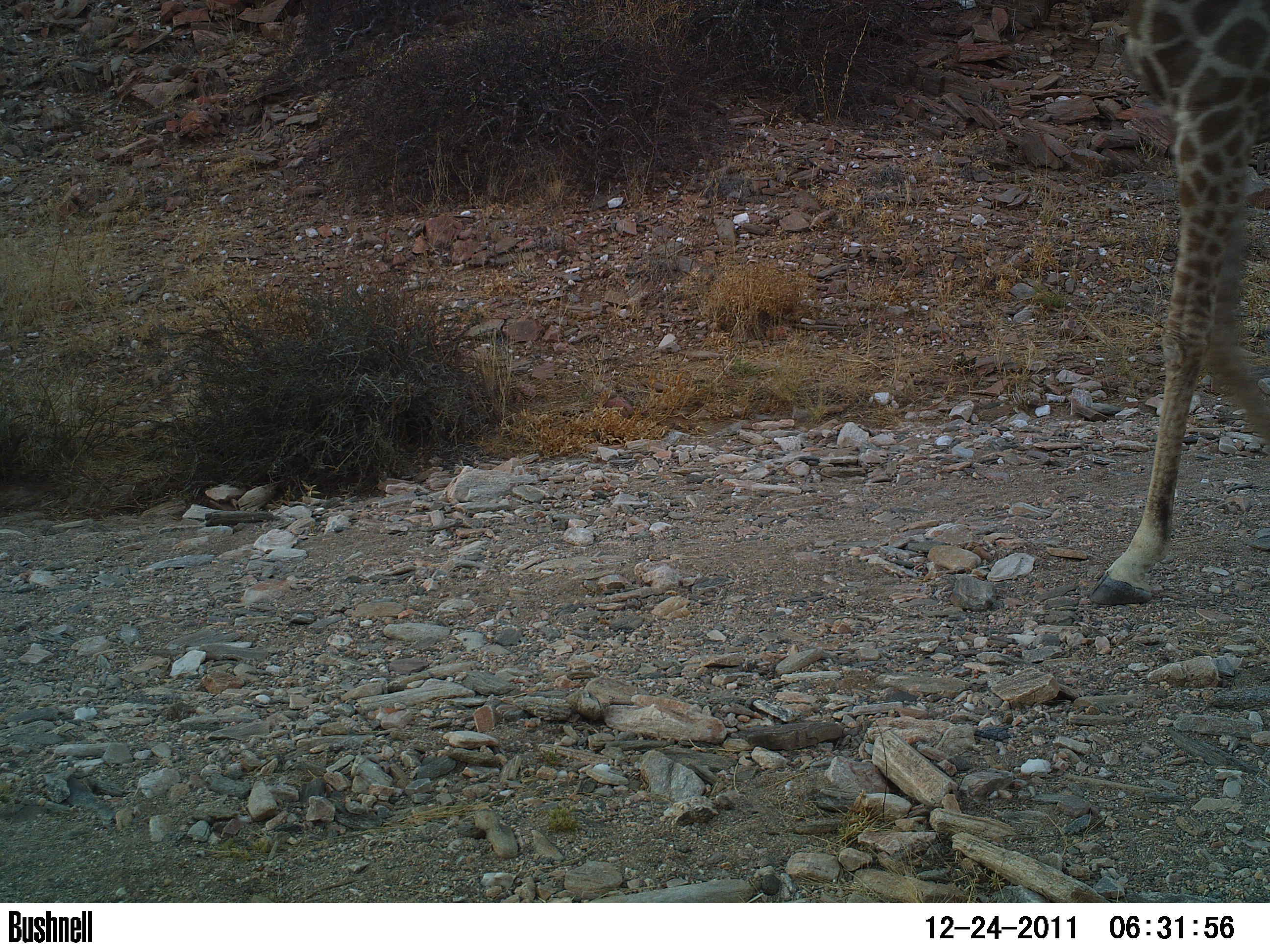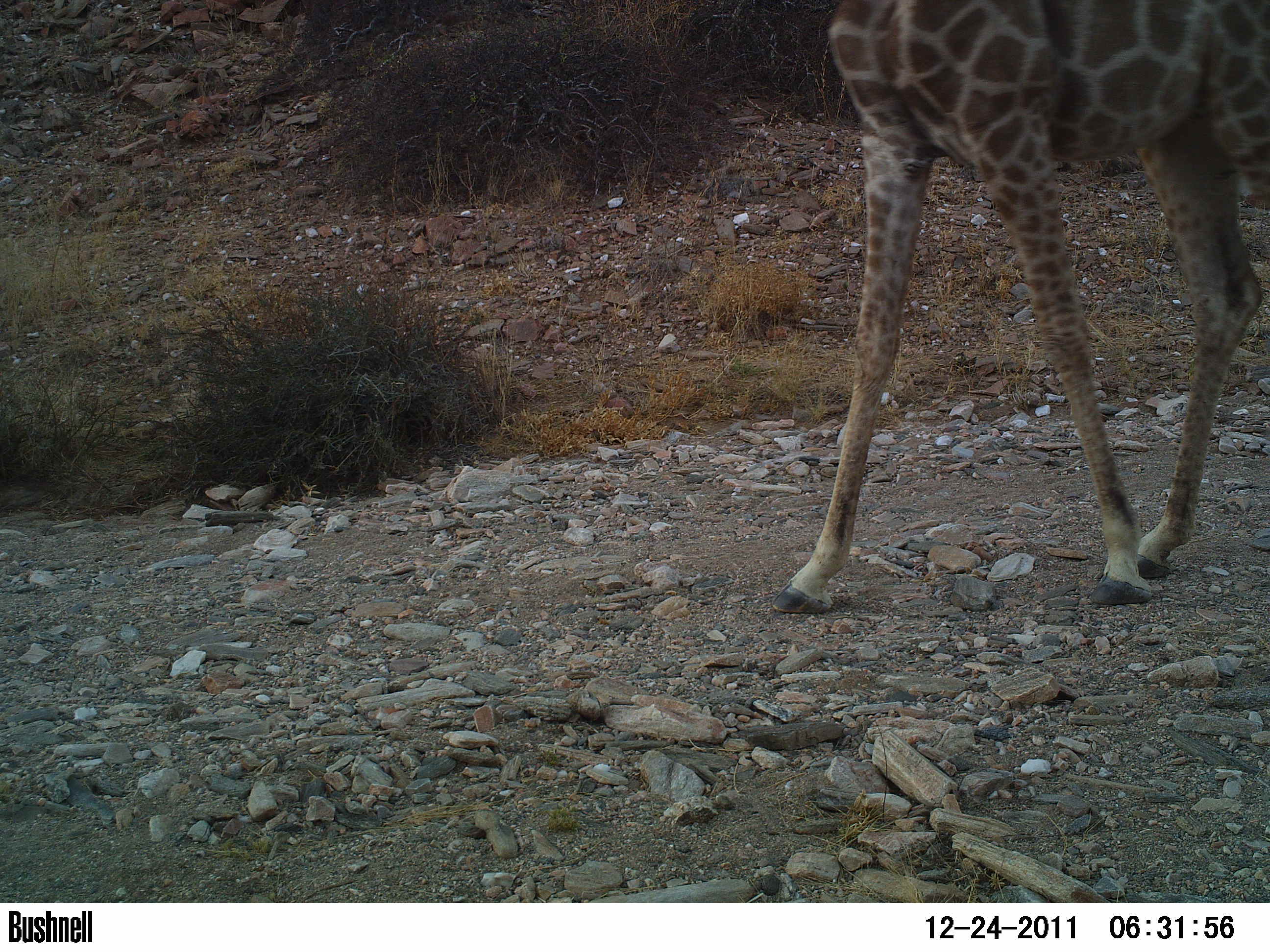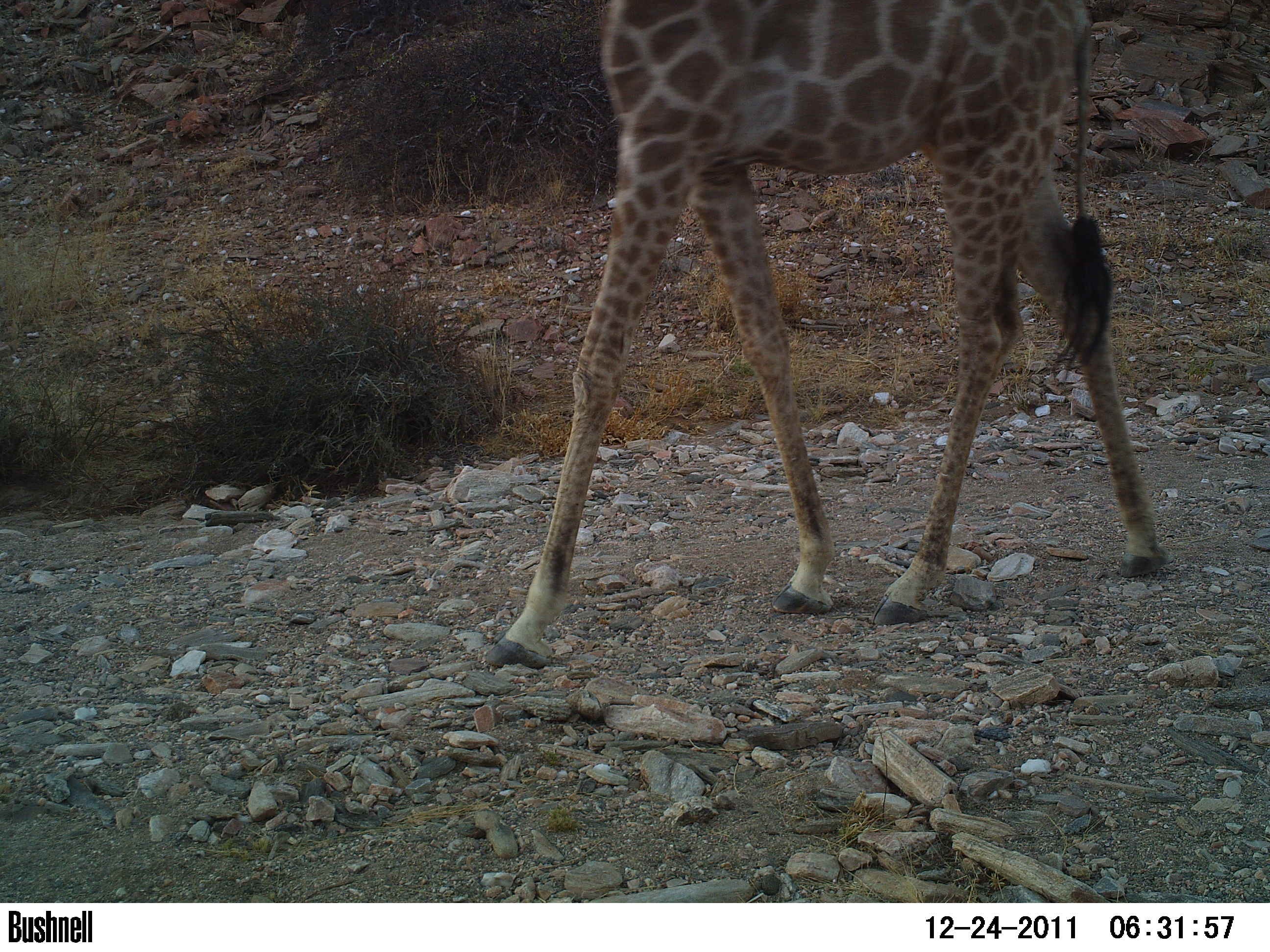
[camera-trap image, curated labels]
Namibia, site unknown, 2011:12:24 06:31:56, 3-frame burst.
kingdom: Animalia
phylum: Chordata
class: Mammalia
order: Artiodactyla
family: Giraffidae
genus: Giraffa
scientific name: Giraffa camelopardalis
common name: giraffe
Giraffa camelopardalis (giraffe).